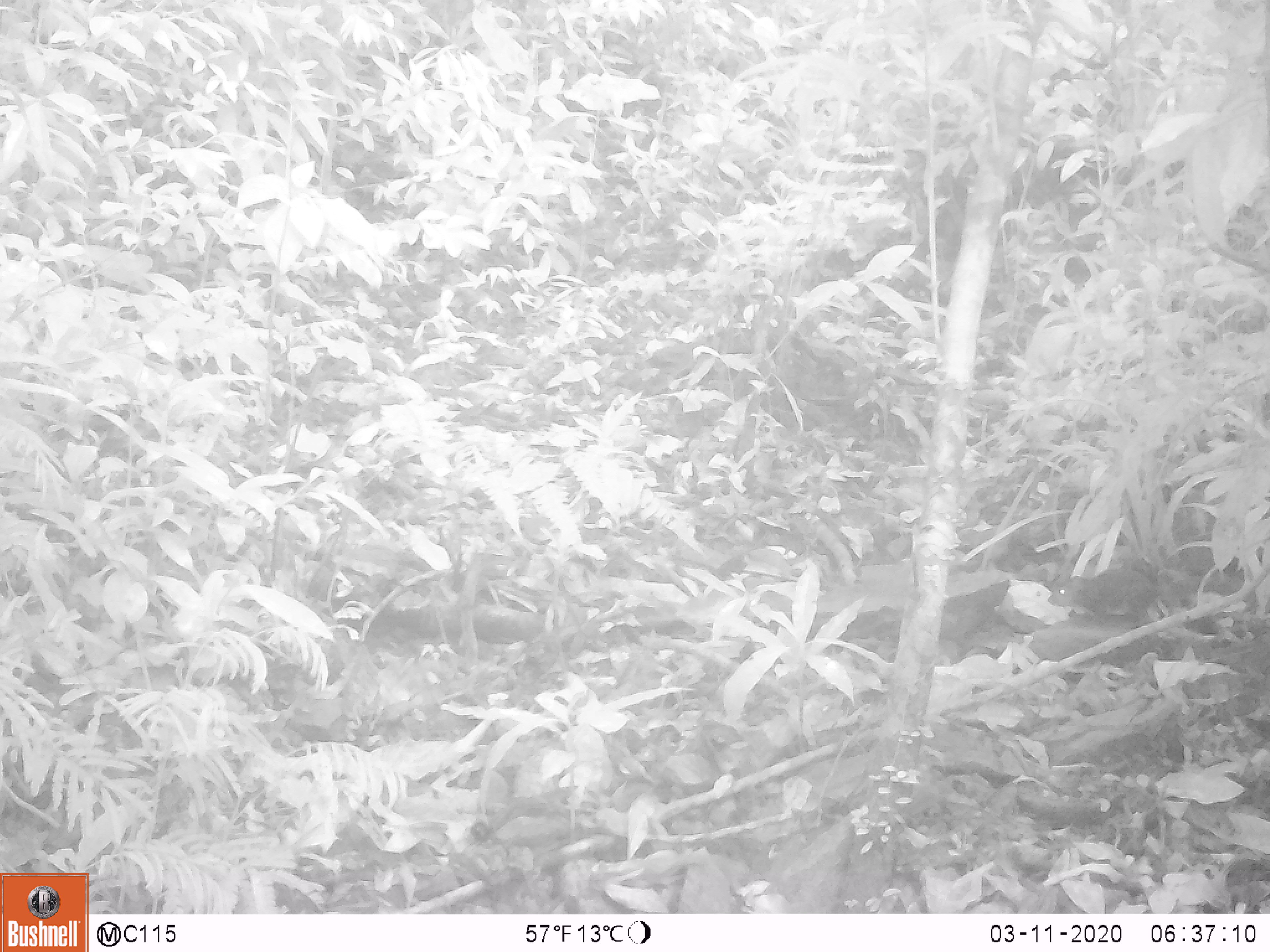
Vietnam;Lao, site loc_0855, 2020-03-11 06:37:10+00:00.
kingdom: Animalia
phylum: Chordata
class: Mammalia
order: Rodentia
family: Sciuridae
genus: Dremomys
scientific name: Dremomys rufigenis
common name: red-cheeked squirrel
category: red cheeked squirrel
Red cheeked squirrel (red-cheeked squirrel) (Dremomys rufigenis). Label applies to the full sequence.